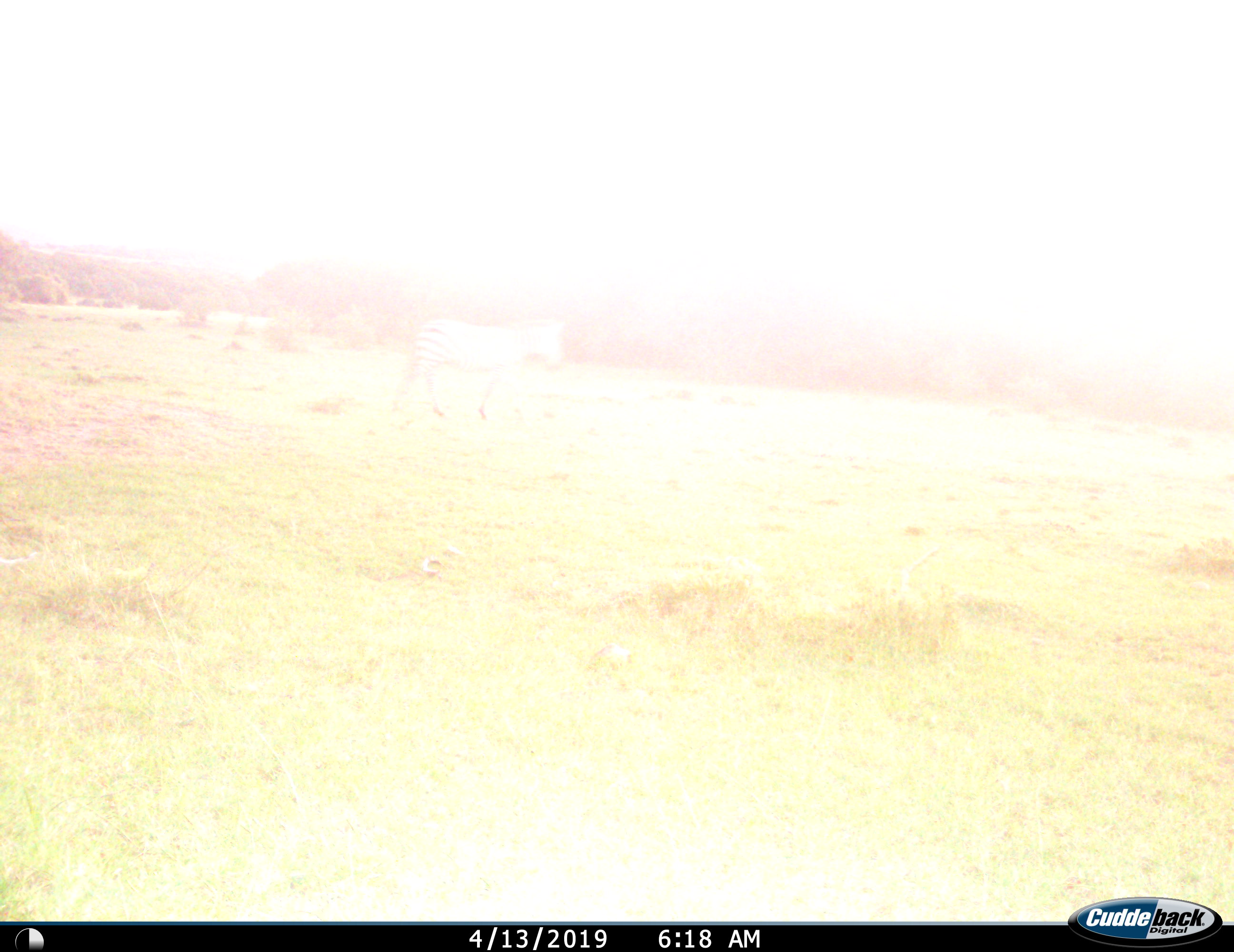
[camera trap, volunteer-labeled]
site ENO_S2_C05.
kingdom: Animalia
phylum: Chordata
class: Mammalia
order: Perissodactyla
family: Equidae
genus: Equus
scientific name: Equus quagga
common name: plains zebra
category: zebraplains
Zebraplains (plains zebra) (Equus quagga), count 1. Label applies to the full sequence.